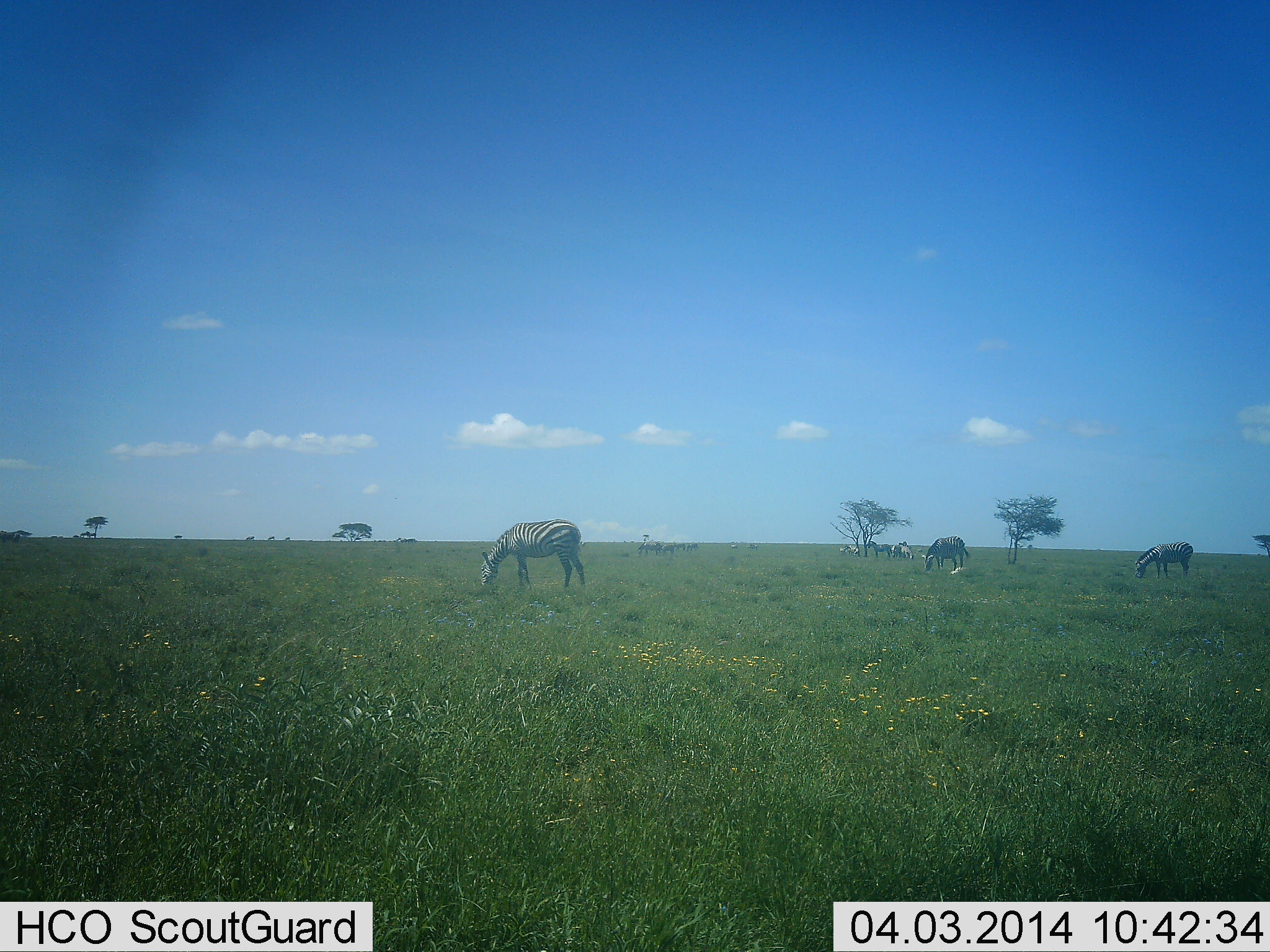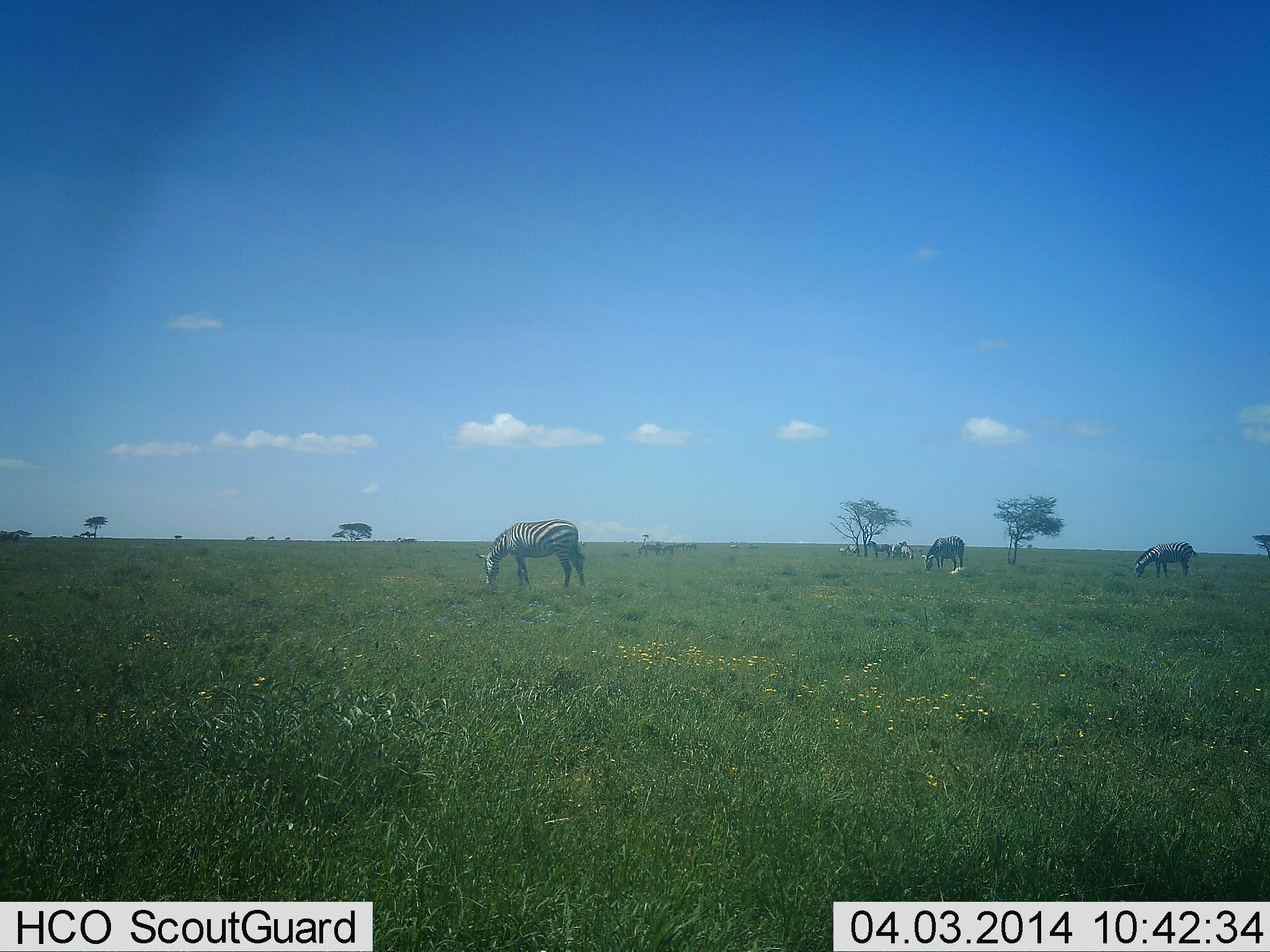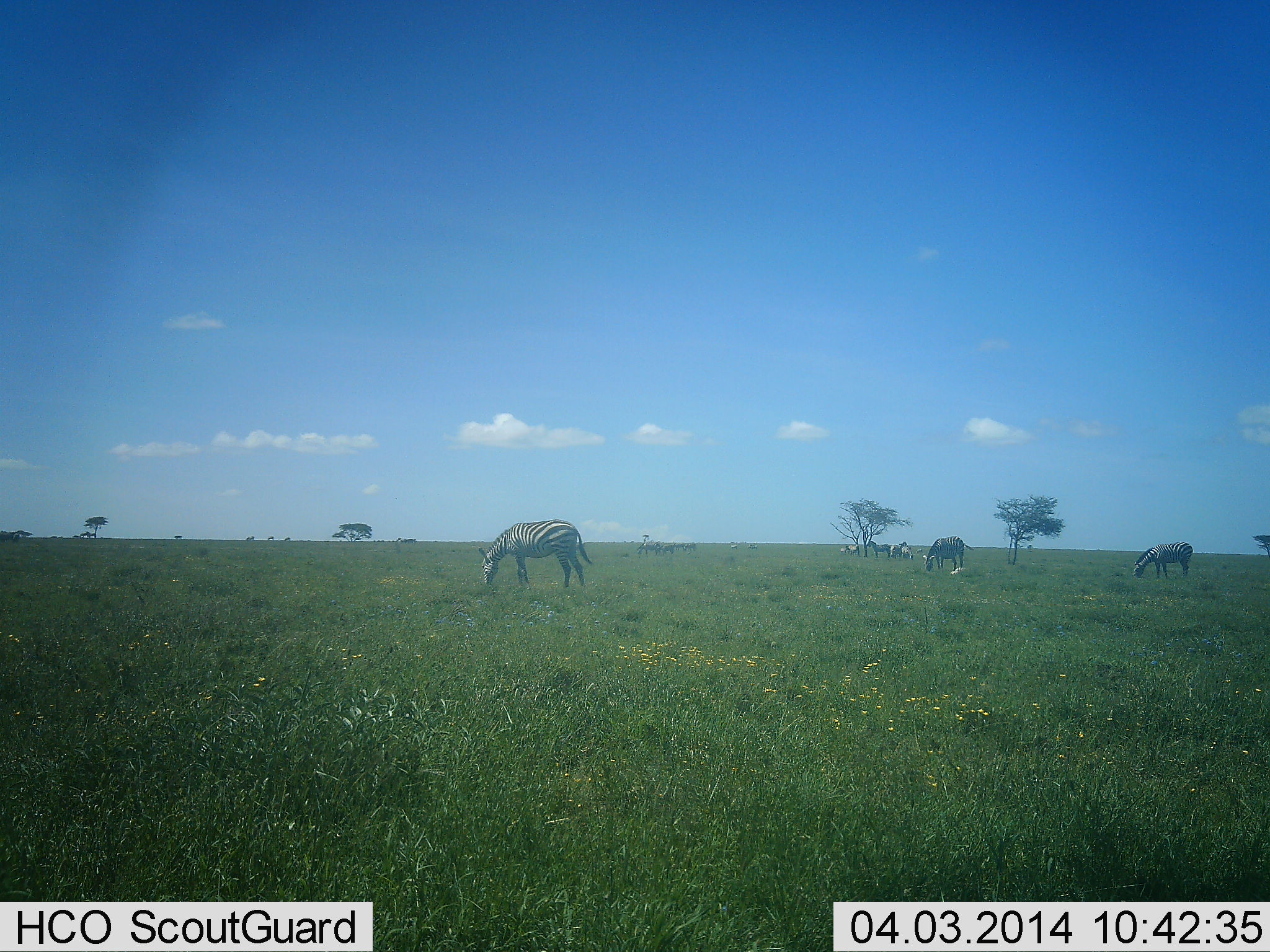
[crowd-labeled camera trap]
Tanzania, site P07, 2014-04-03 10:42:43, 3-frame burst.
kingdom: Animalia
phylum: Chordata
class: Mammalia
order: Perissodactyla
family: Equidae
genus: Equus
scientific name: Equus quagga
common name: plains zebra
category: zebra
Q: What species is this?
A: Zebra (plains zebra) (Equus quagga).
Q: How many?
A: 3.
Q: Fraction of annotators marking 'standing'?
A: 30%.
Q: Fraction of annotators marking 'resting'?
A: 0%.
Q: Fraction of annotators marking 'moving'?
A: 10%.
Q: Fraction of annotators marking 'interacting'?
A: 0%.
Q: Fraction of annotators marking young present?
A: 0%.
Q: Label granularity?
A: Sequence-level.